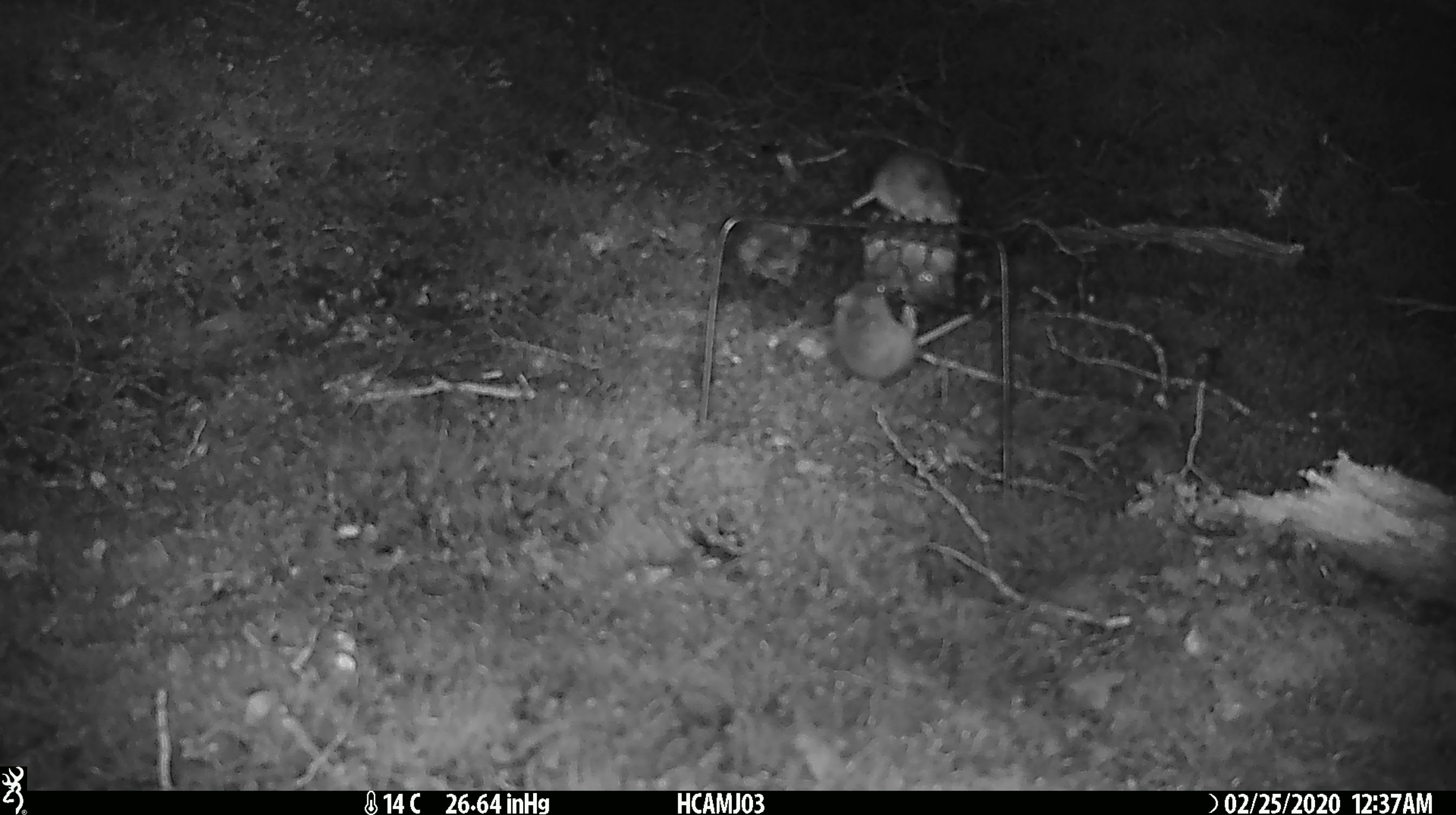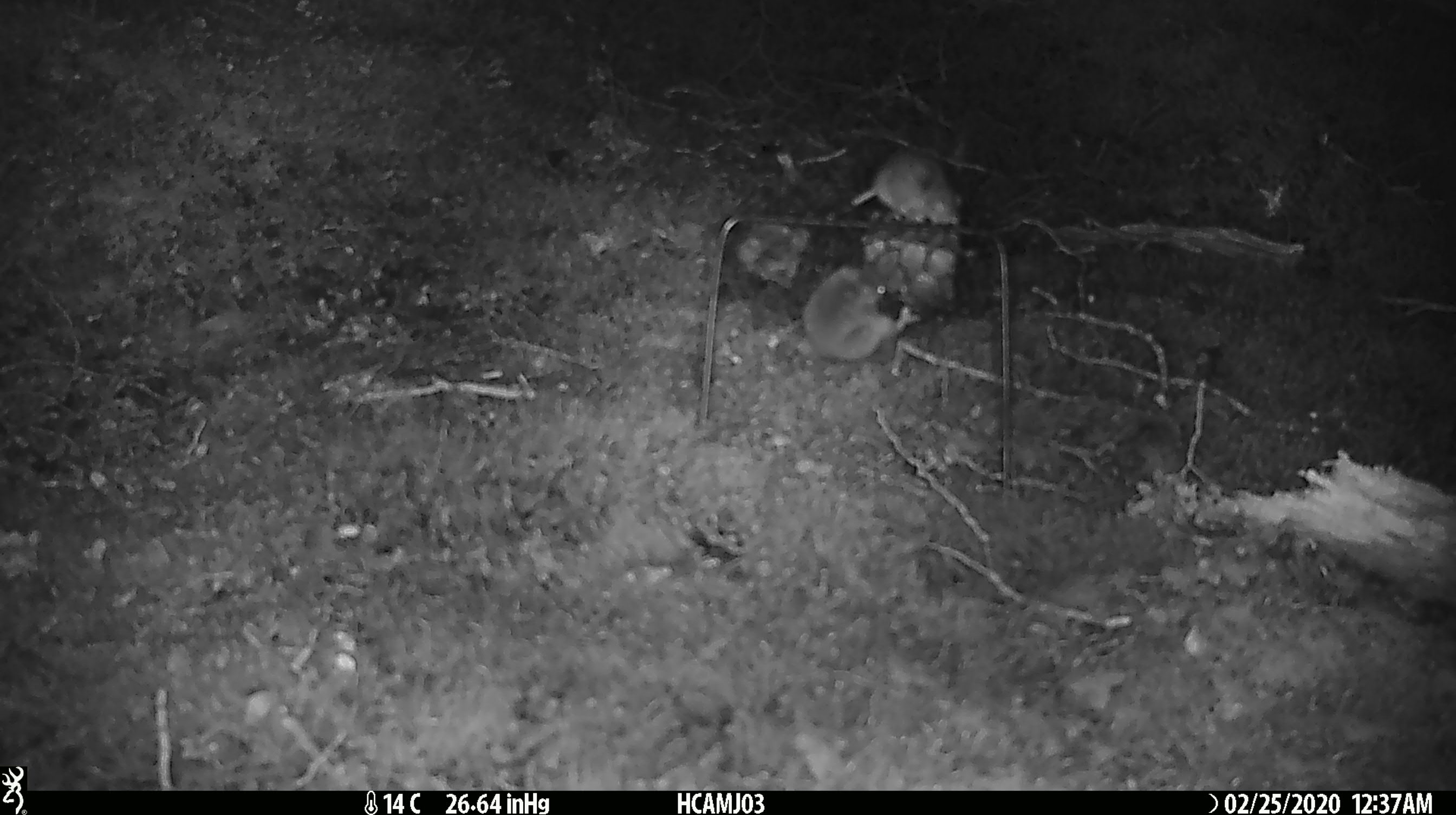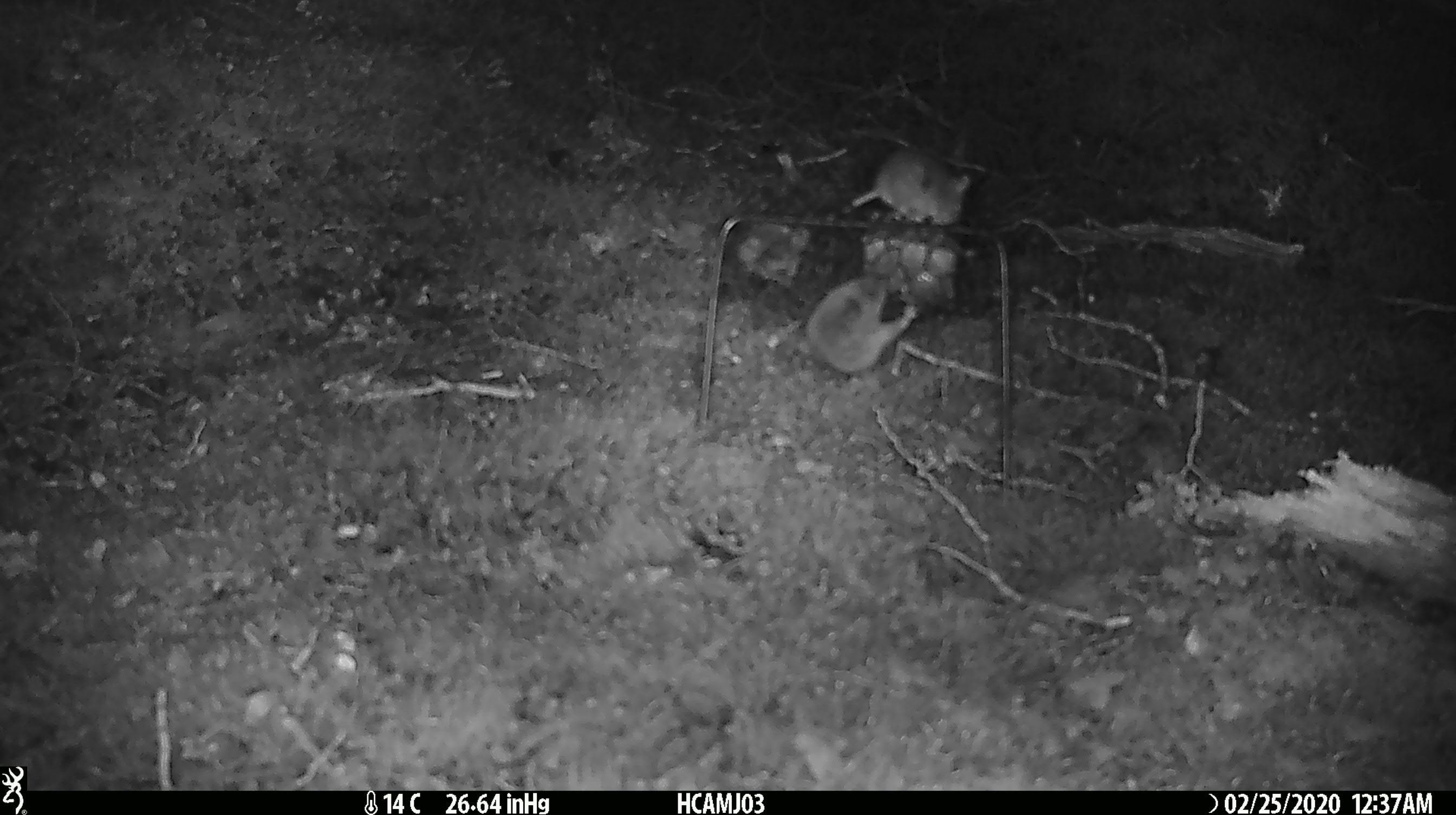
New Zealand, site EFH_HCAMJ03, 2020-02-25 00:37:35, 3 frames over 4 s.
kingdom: Animalia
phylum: Chordata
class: Mammalia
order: Rodentia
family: Muridae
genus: Mus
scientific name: Mus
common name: mouse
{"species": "mouse (Mus)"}